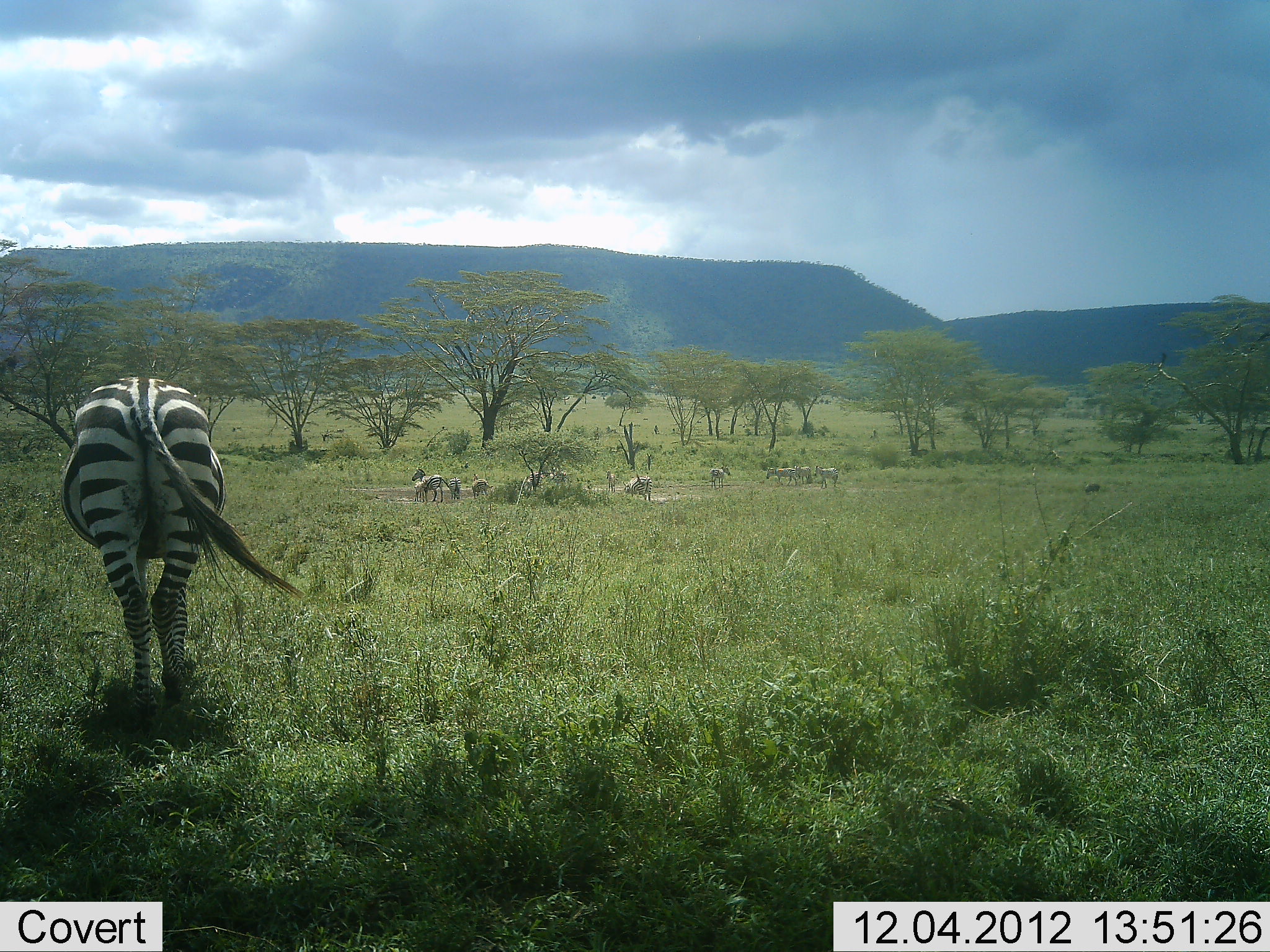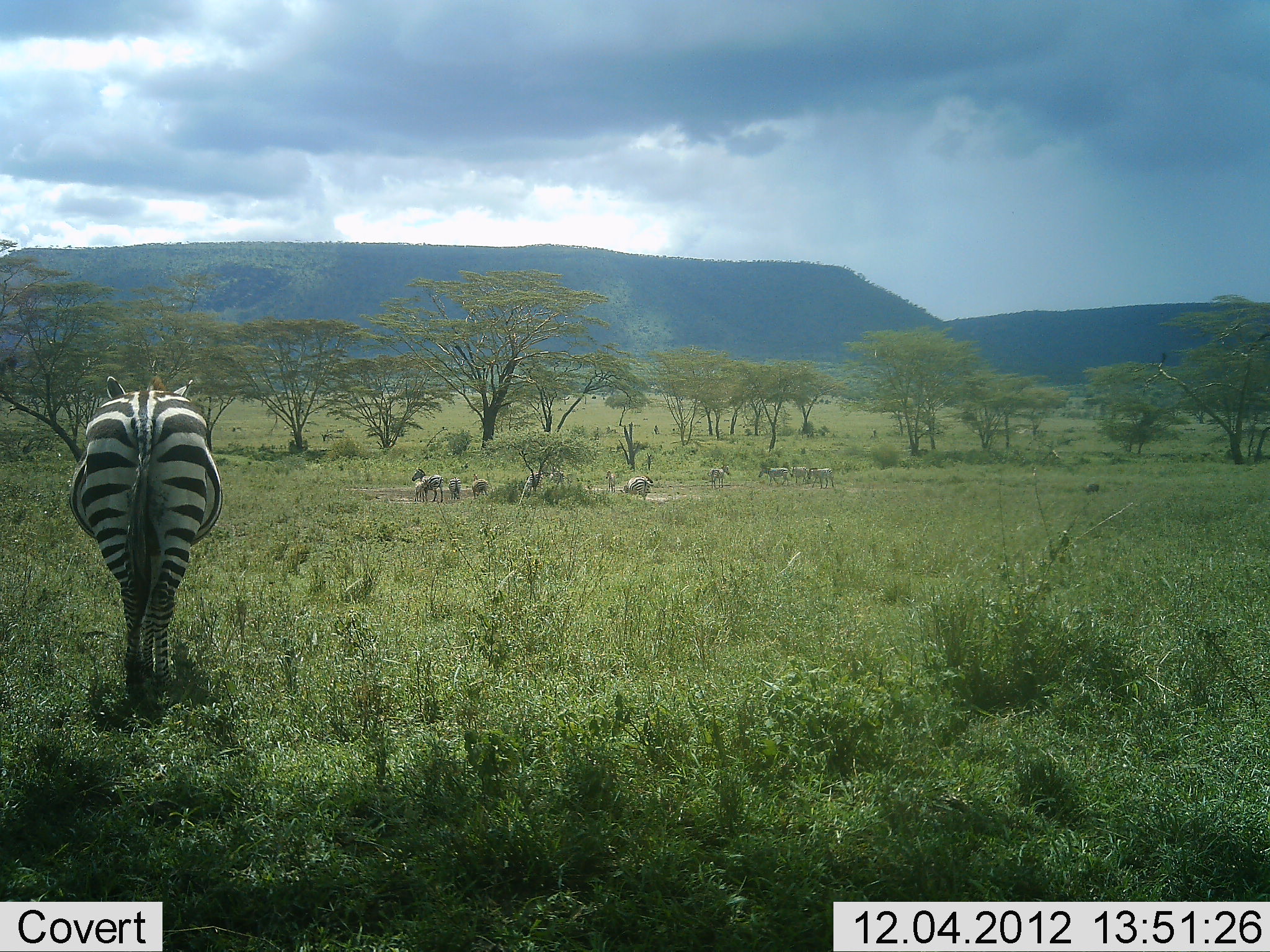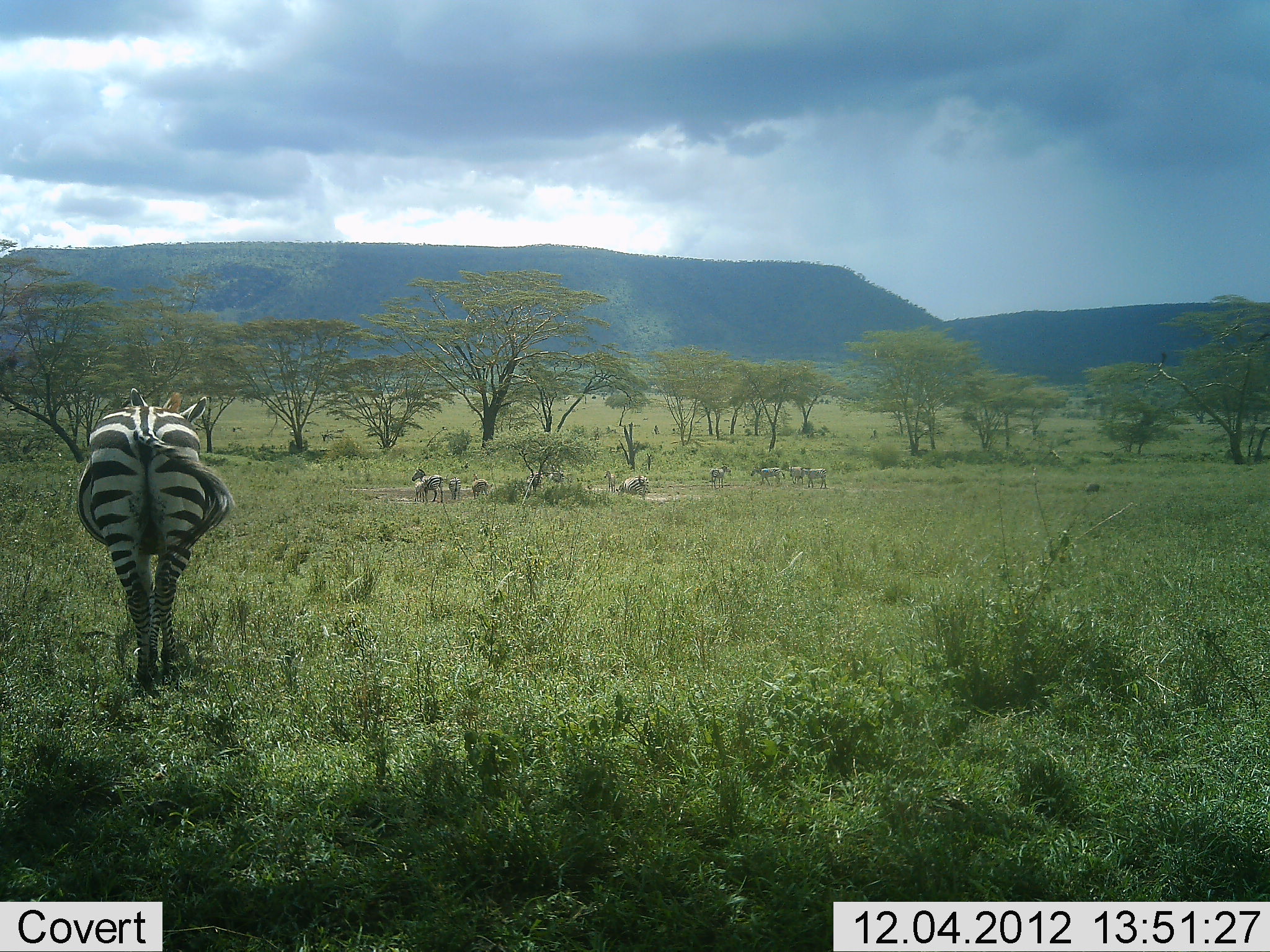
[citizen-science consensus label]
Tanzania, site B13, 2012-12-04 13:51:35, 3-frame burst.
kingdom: Animalia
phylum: Chordata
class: Mammalia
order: Perissodactyla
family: Equidae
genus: Equus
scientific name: Equus quagga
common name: plains zebra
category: zebra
Zebra (plains zebra) (Equus quagga), count 9. Behavior (volunteer vote fractions): standing 55%, resting 0%, moving 91%, interacting 0%. Young present (vote fraction): 0%. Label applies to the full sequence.